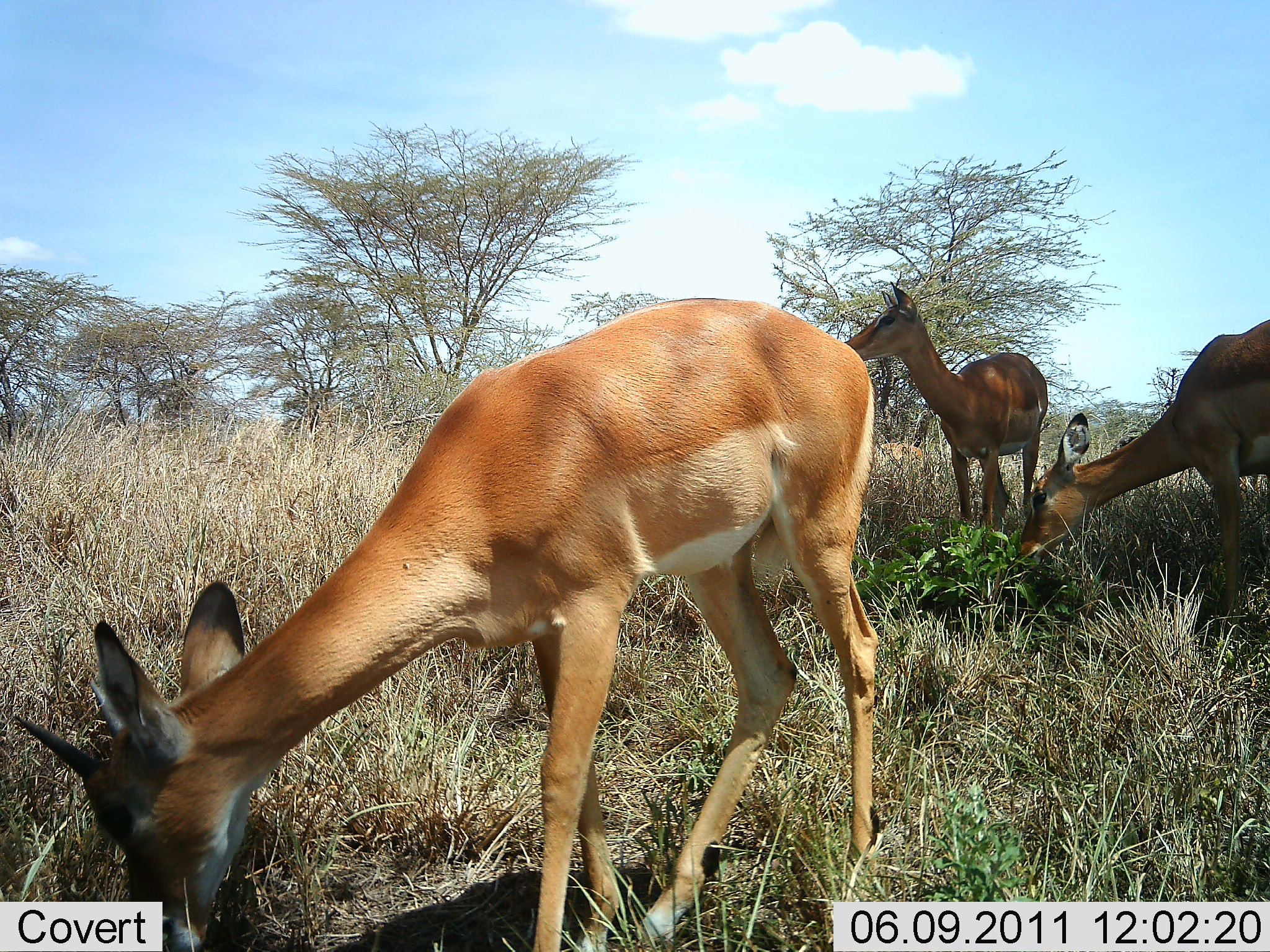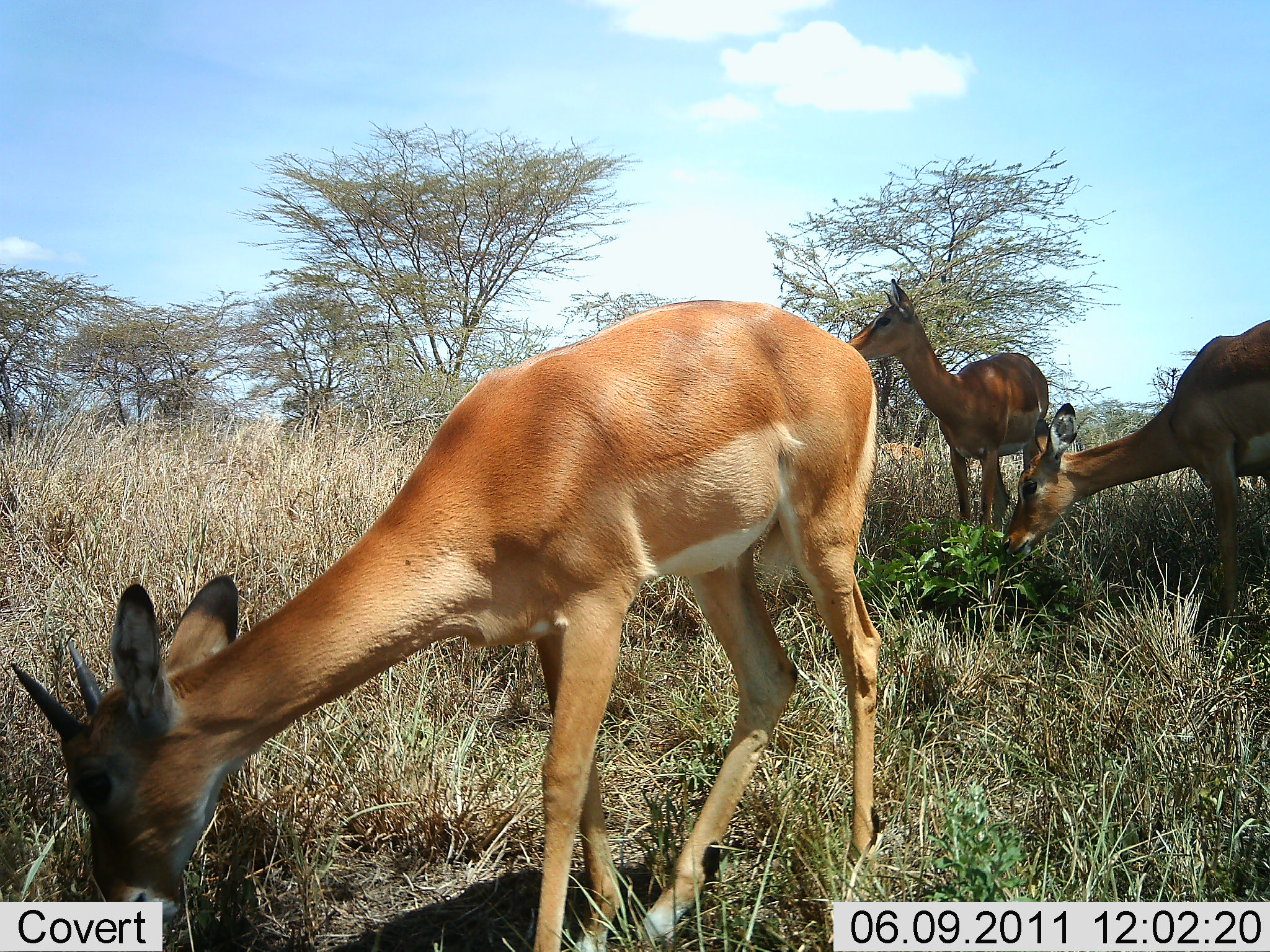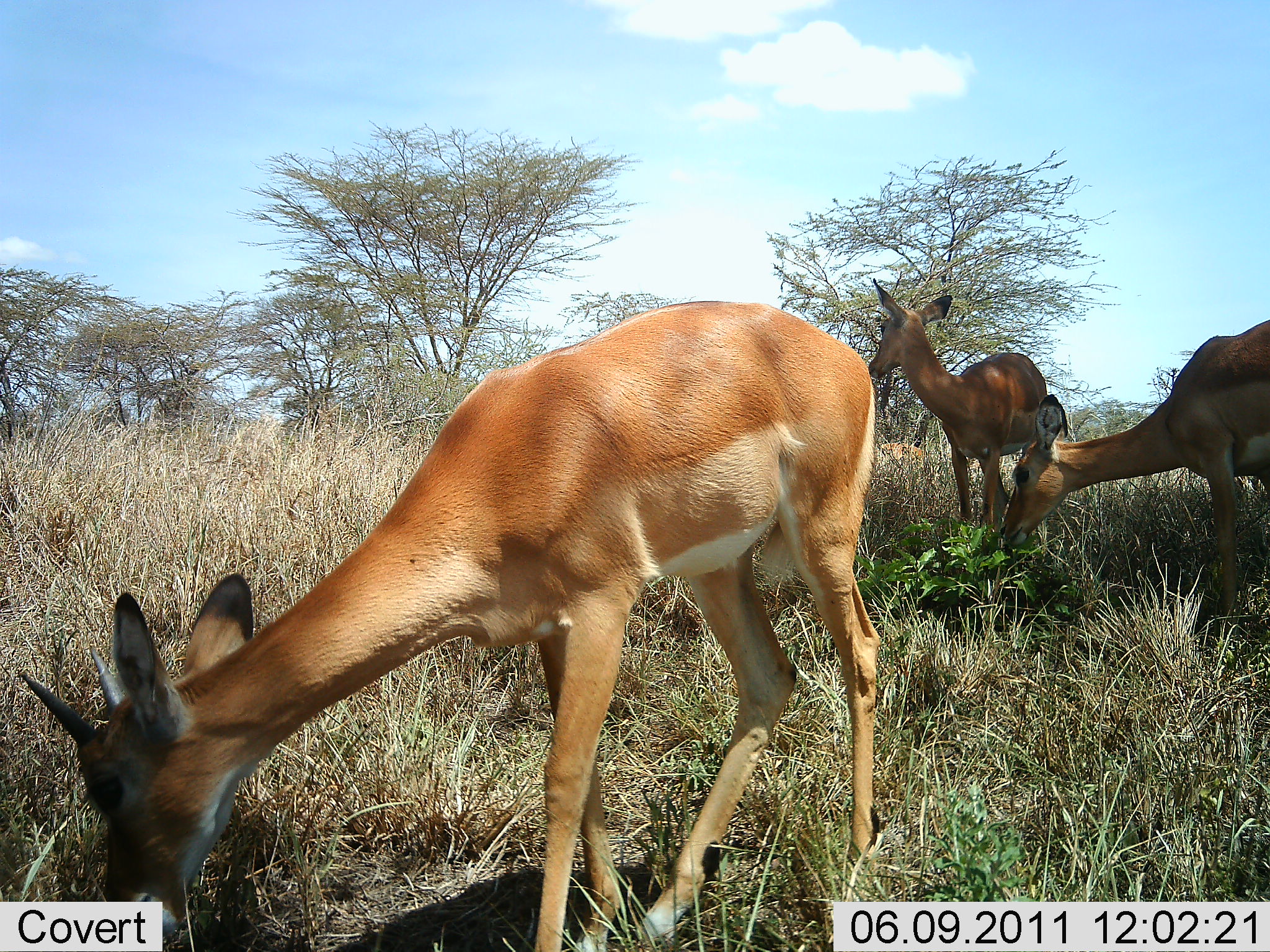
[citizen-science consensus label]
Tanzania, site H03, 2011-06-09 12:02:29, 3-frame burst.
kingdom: Animalia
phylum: Chordata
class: Mammalia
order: Artiodactyla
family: Bovidae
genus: Nanger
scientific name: Nanger granti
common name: grant's gazelle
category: gazellegrants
Gazellegrants (grant's gazelle) (Nanger granti), count 3. Behavior (volunteer vote fractions): standing 60%, resting 0%, moving 0%, interacting 0%. Young present (vote fraction): 0%. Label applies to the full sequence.